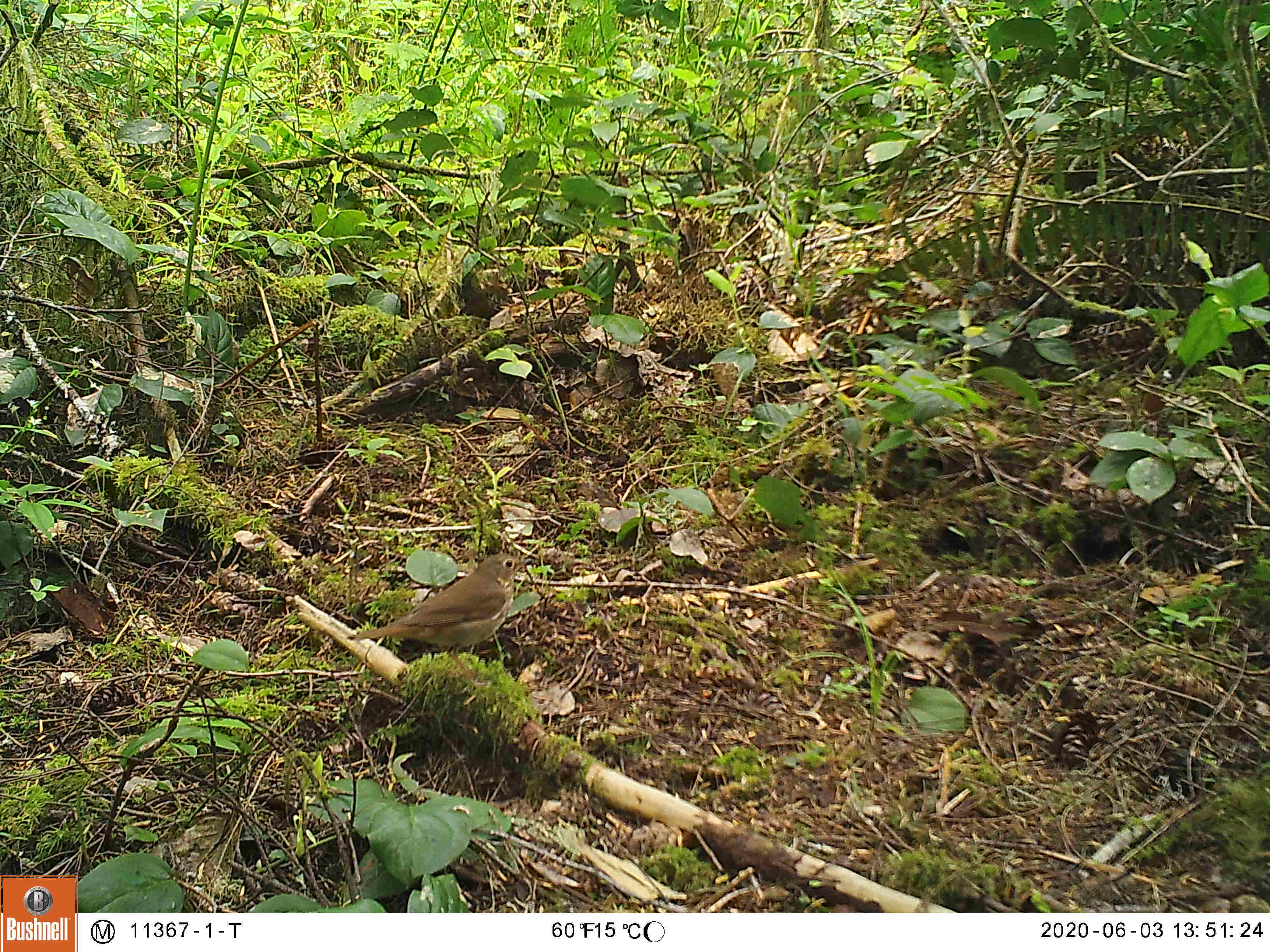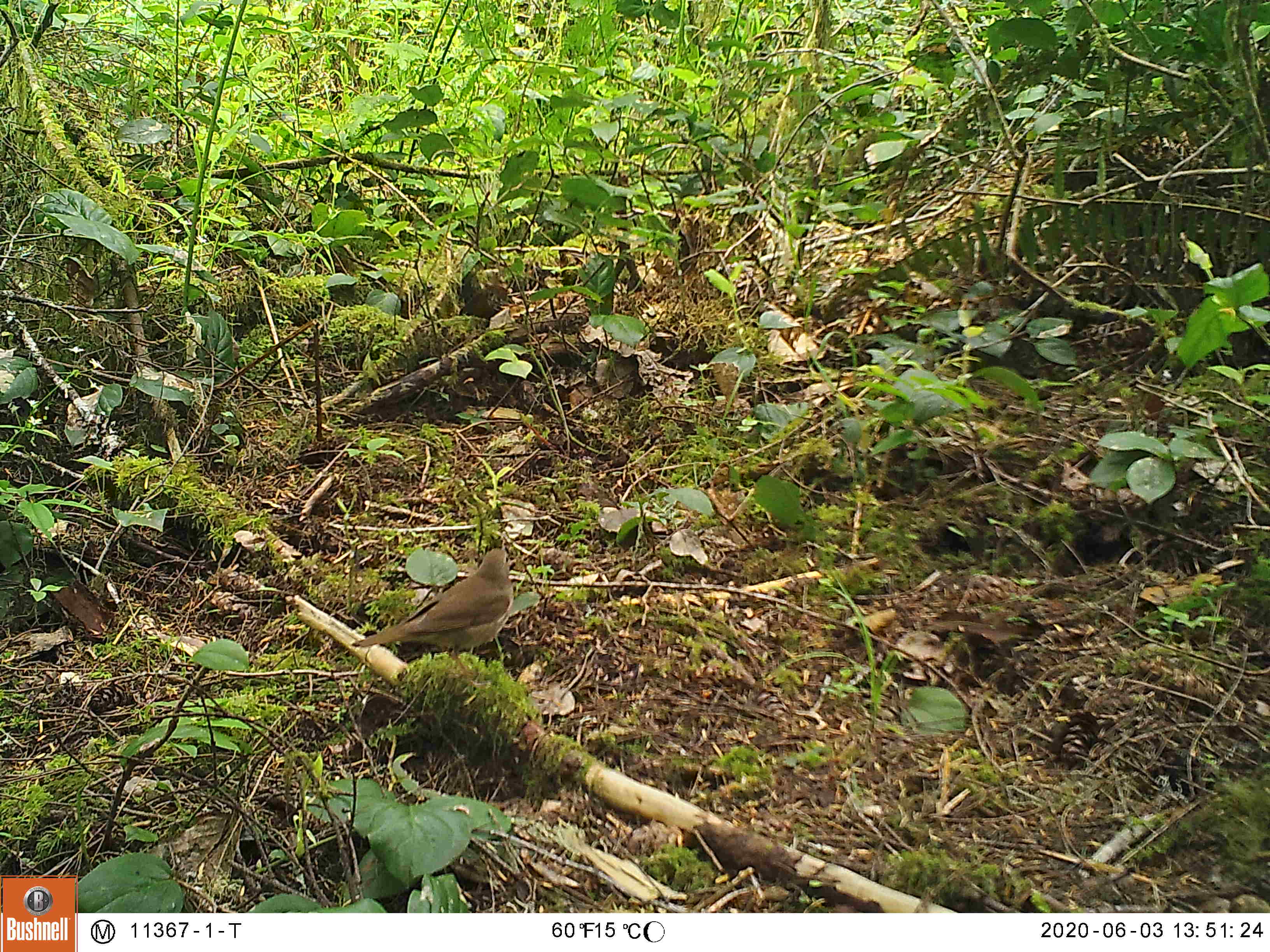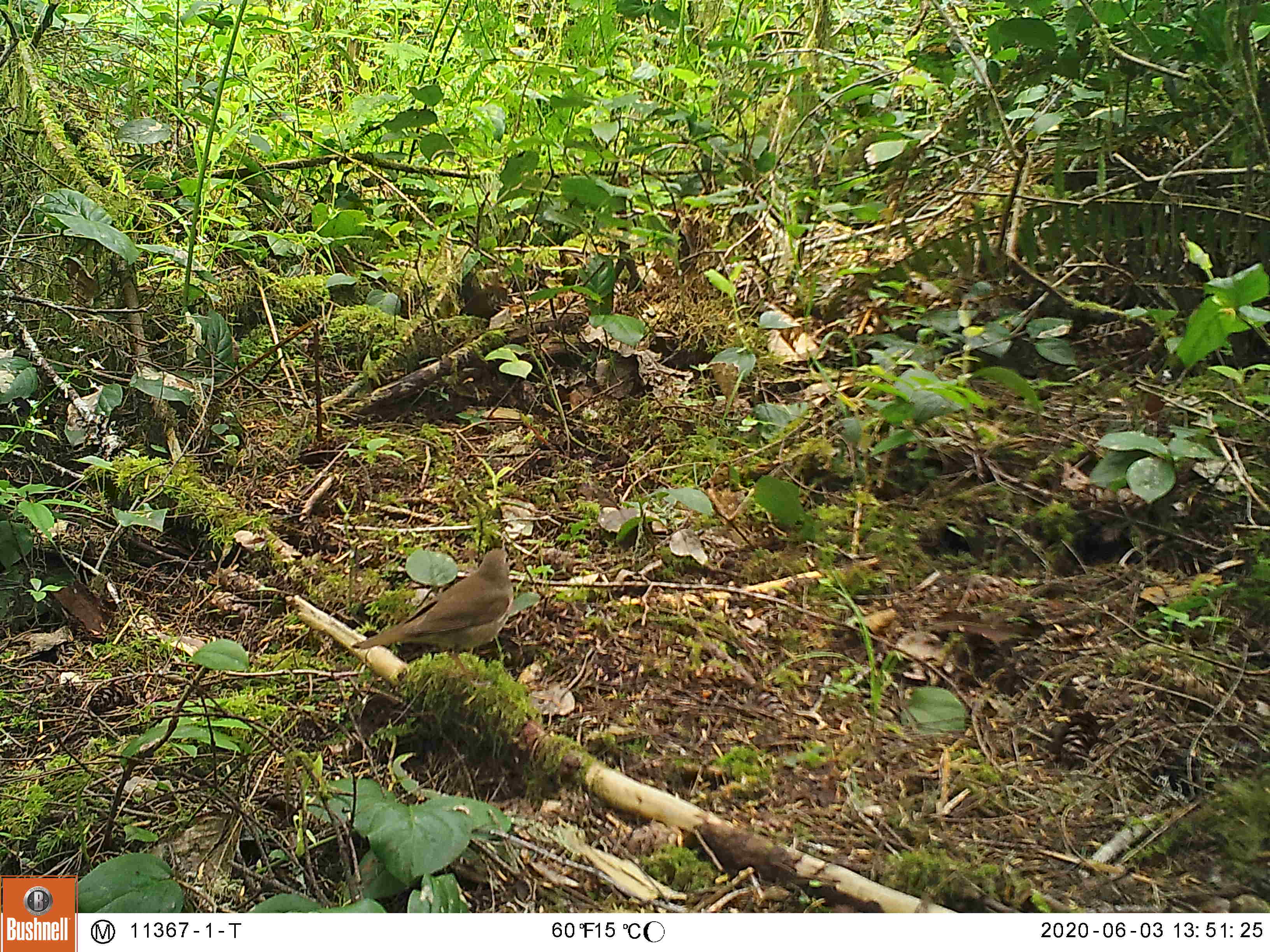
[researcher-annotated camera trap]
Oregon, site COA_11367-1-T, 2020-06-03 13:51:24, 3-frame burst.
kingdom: Animalia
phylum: Chordata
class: Aves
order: Passeriformes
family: Turdidae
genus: Catharus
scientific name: Catharus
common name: brown thrushes and nightingale-thrushes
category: catharus species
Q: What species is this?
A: Catharus species (brown thrushes and nightingale-thrushes) (Catharus).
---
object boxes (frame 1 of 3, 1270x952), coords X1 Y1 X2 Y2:
catharus species: 334 542 548 669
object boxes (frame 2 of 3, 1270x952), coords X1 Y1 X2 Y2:
catharus species: 346 537 529 692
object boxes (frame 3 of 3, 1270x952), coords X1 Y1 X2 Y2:
catharus species: 341 538 531 698